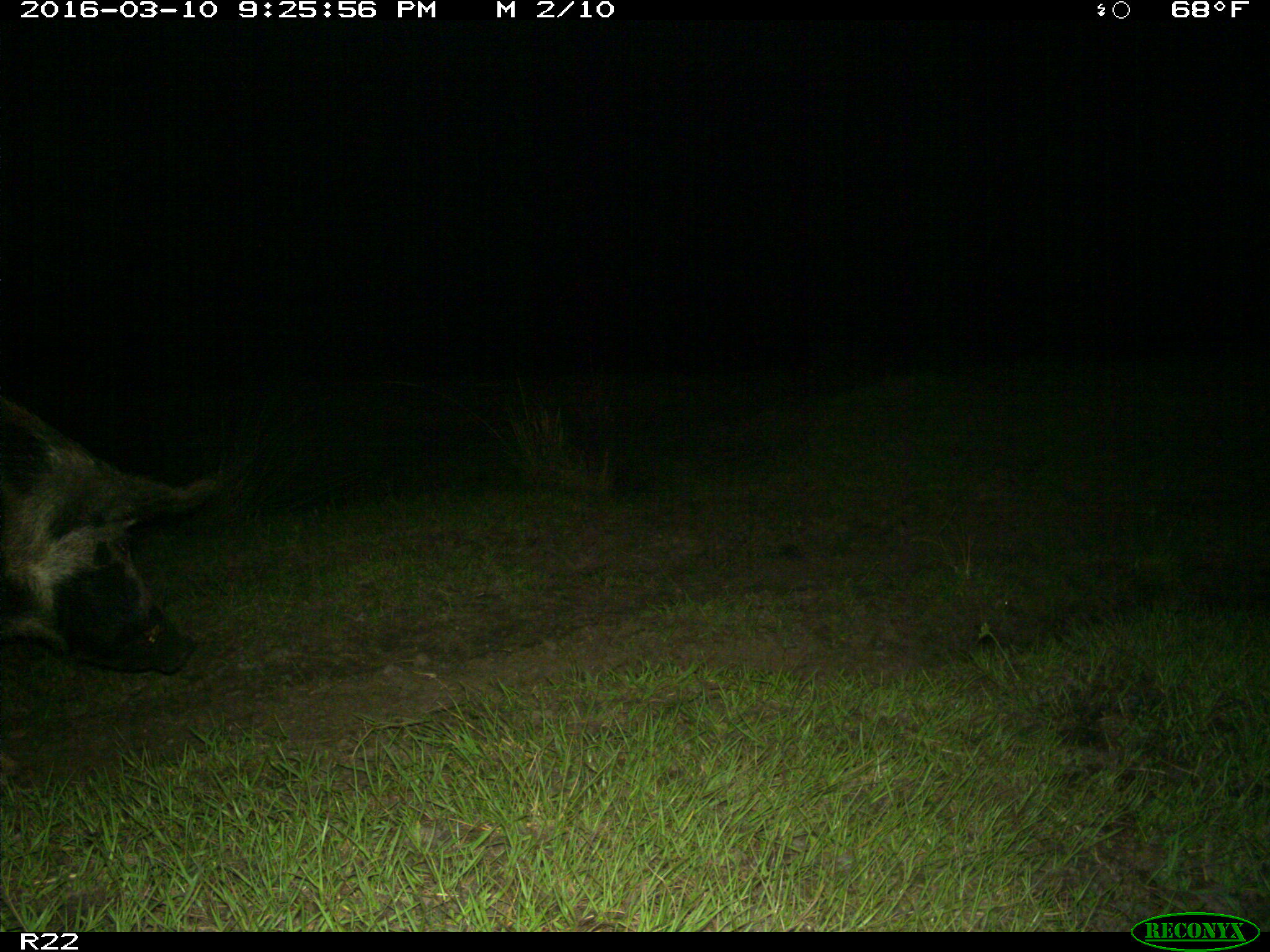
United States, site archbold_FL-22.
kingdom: Animalia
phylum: Chordata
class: Mammalia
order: Artiodactyla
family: Suidae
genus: Sus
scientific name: Sus scrofa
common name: wild boar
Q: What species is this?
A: Sus scrofa (wild boar).